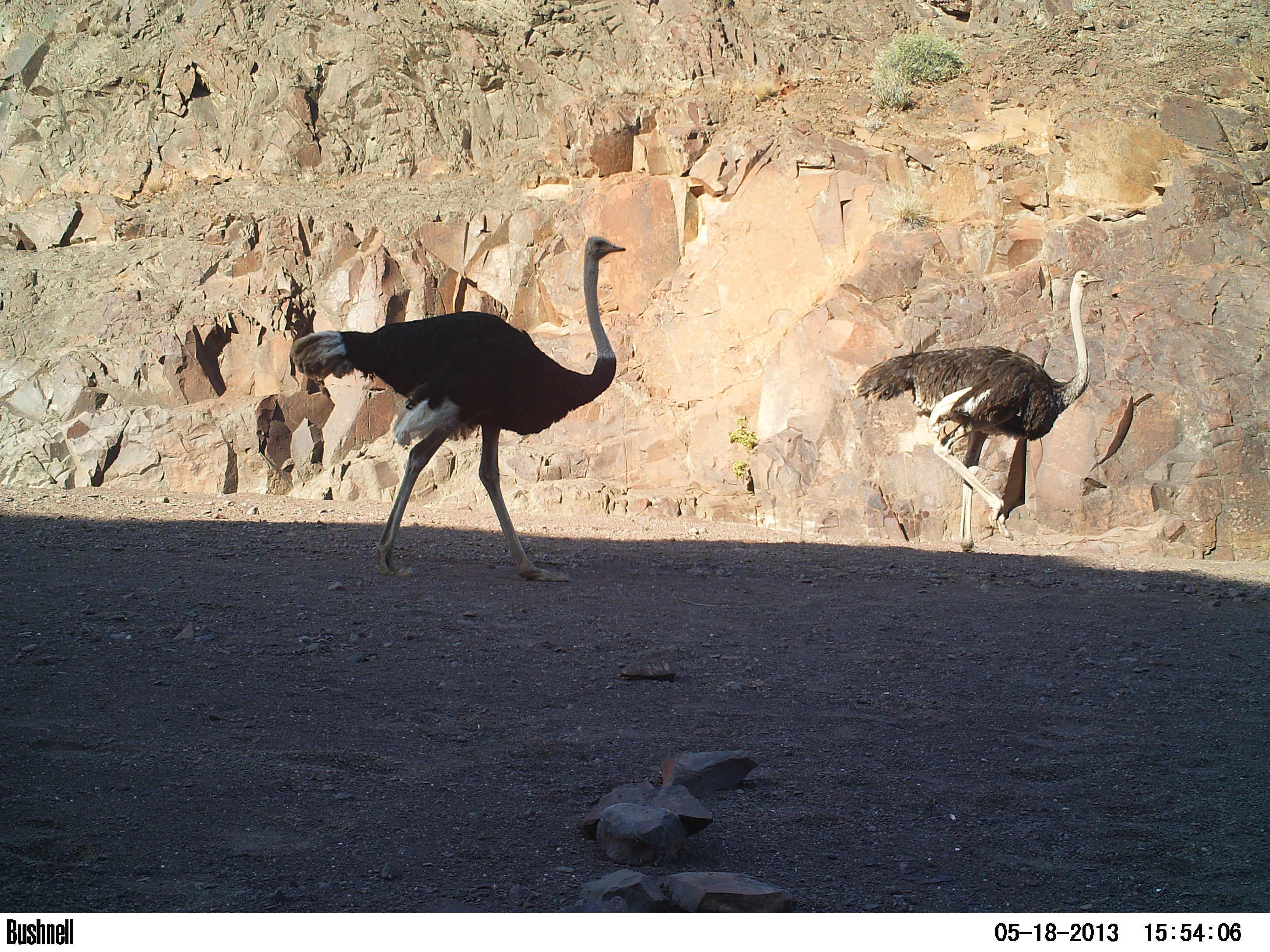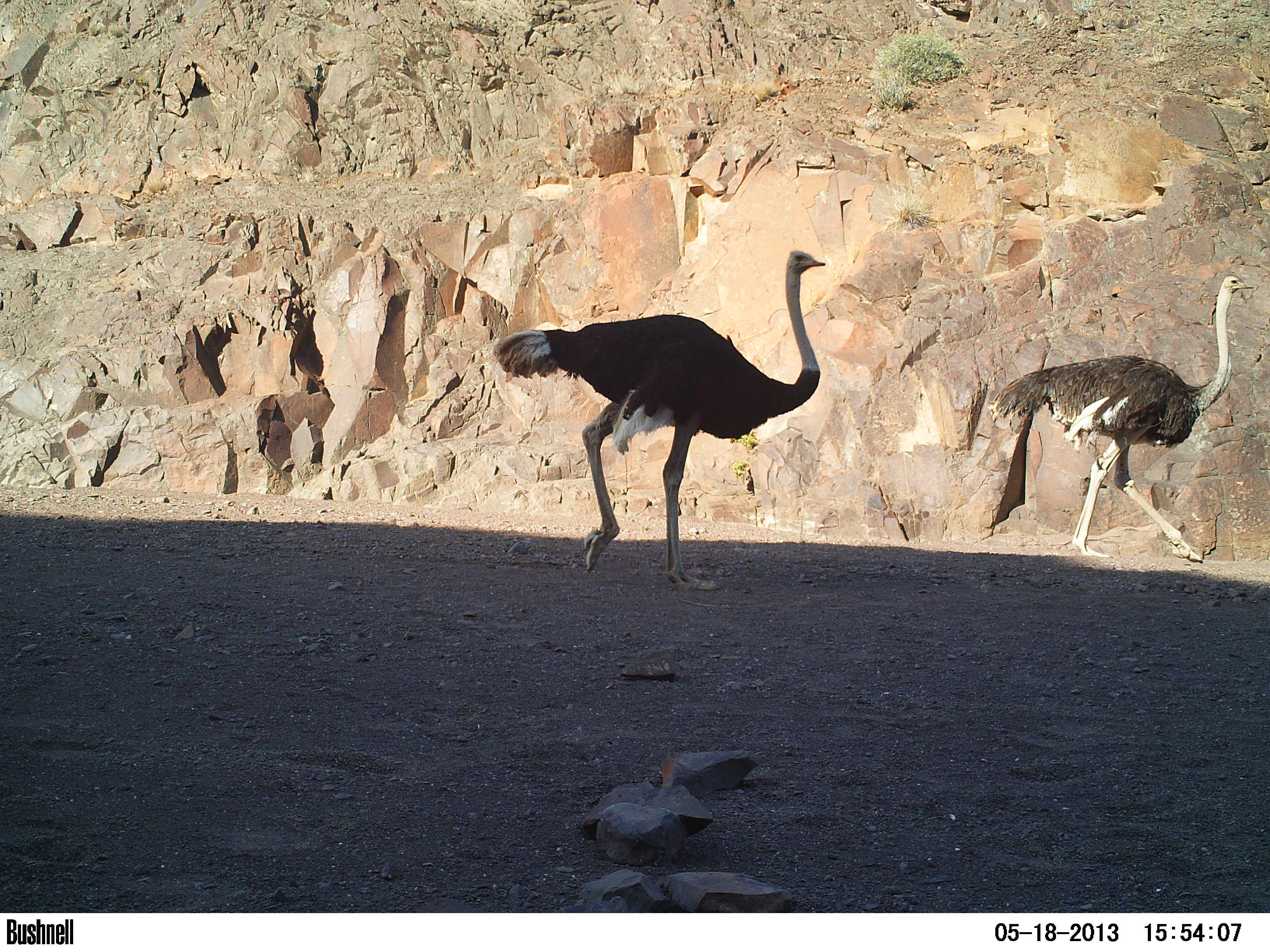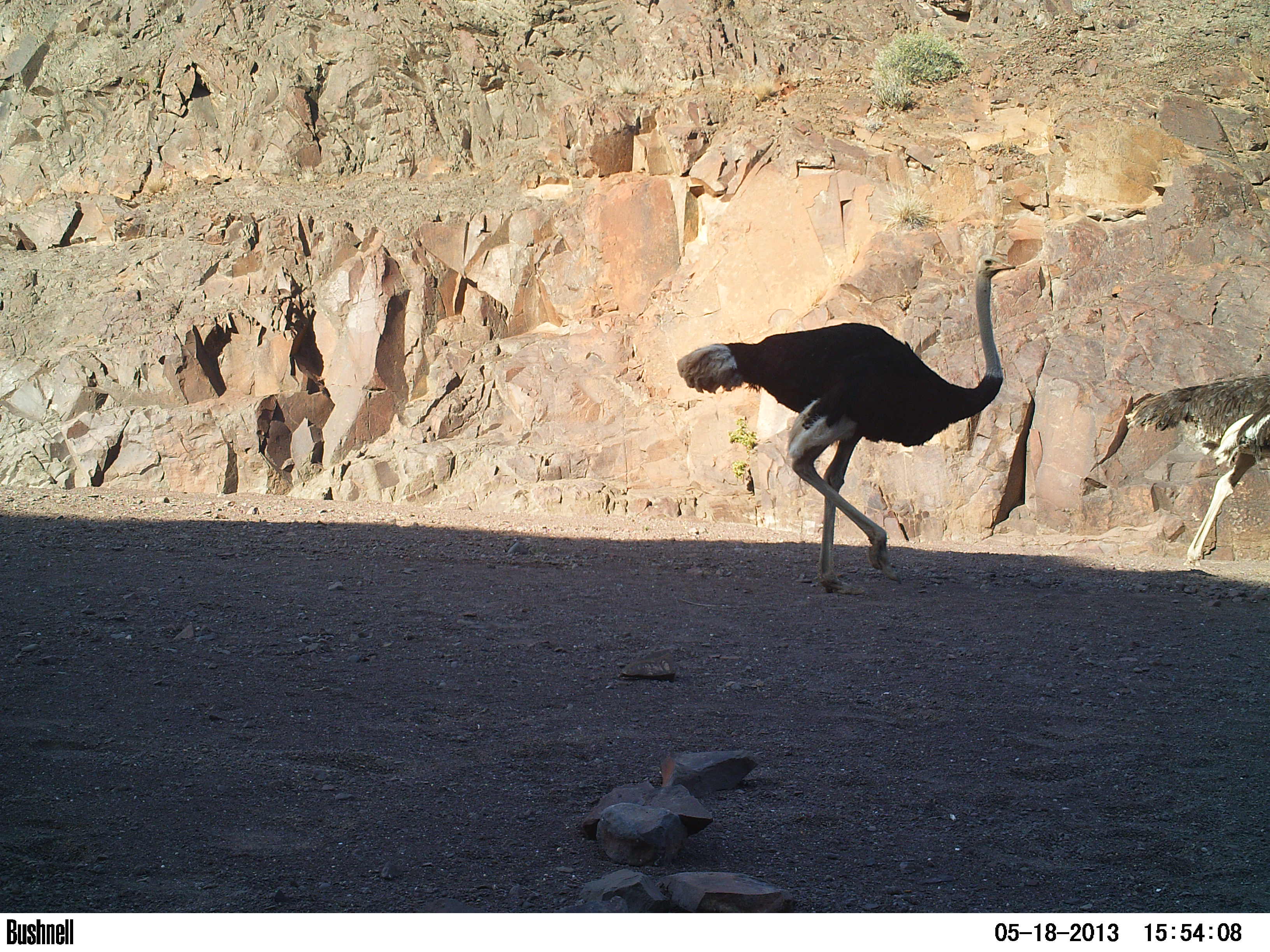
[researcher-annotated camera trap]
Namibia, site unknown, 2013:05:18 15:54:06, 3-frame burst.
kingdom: Animalia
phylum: Chordata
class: Aves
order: Struthioniformes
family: Struthionidae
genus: Struthio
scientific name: Struthio camelus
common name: common ostrich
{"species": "Struthio camelus (common ostrich)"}